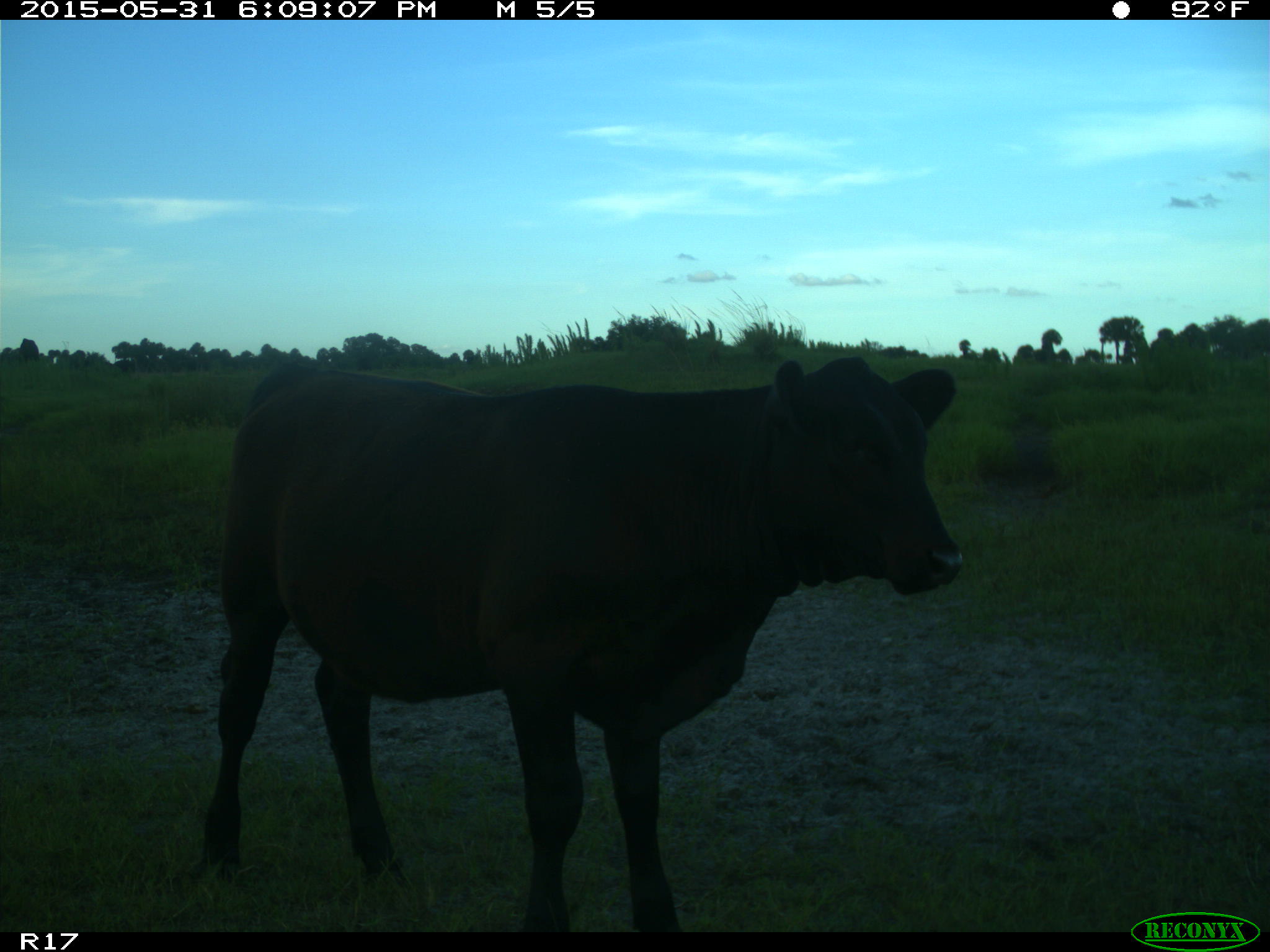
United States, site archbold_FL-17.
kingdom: Animalia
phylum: Chordata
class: Mammalia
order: Artiodactyla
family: Bovidae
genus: Bos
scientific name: Bos taurus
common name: domestic cow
Bos taurus (domestic cow).